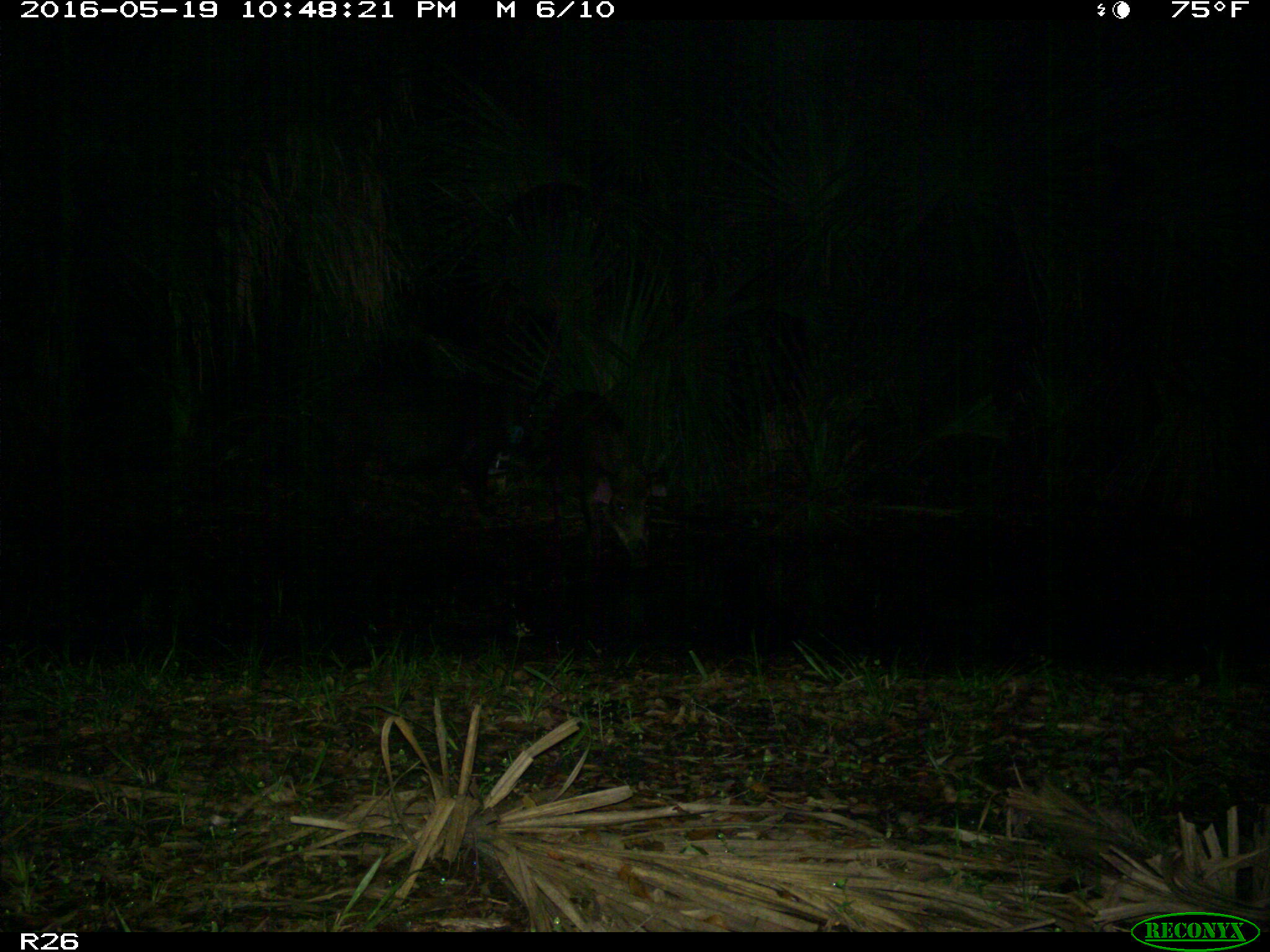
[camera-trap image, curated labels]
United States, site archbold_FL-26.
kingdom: Animalia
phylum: Chordata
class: Mammalia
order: Artiodactyla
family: Suidae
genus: Sus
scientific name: Sus scrofa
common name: wild boar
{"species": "Sus scrofa (wild boar)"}